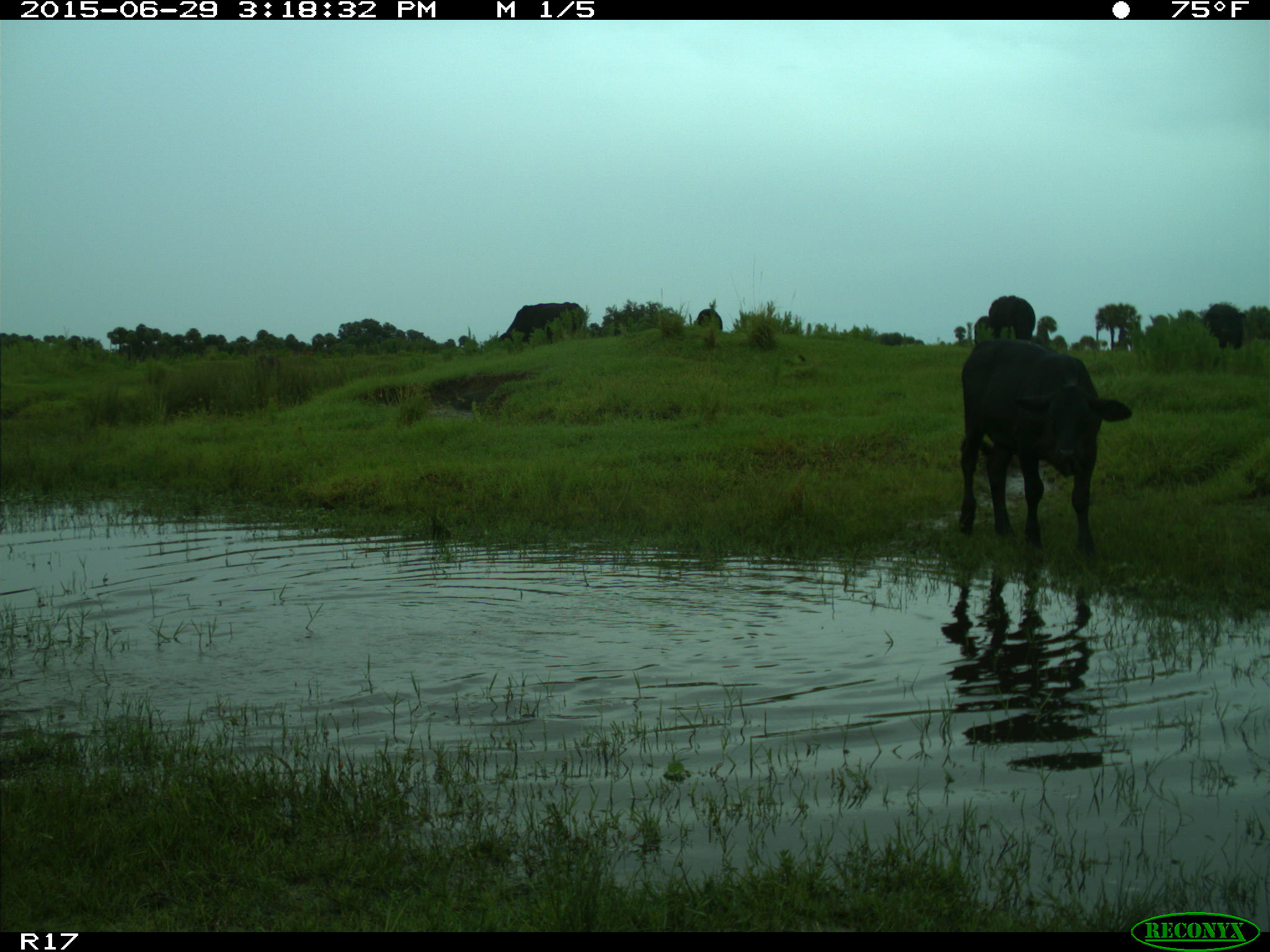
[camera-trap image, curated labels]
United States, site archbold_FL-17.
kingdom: Animalia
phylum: Chordata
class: Mammalia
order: Artiodactyla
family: Bovidae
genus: Bos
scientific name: Bos taurus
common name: domestic cow